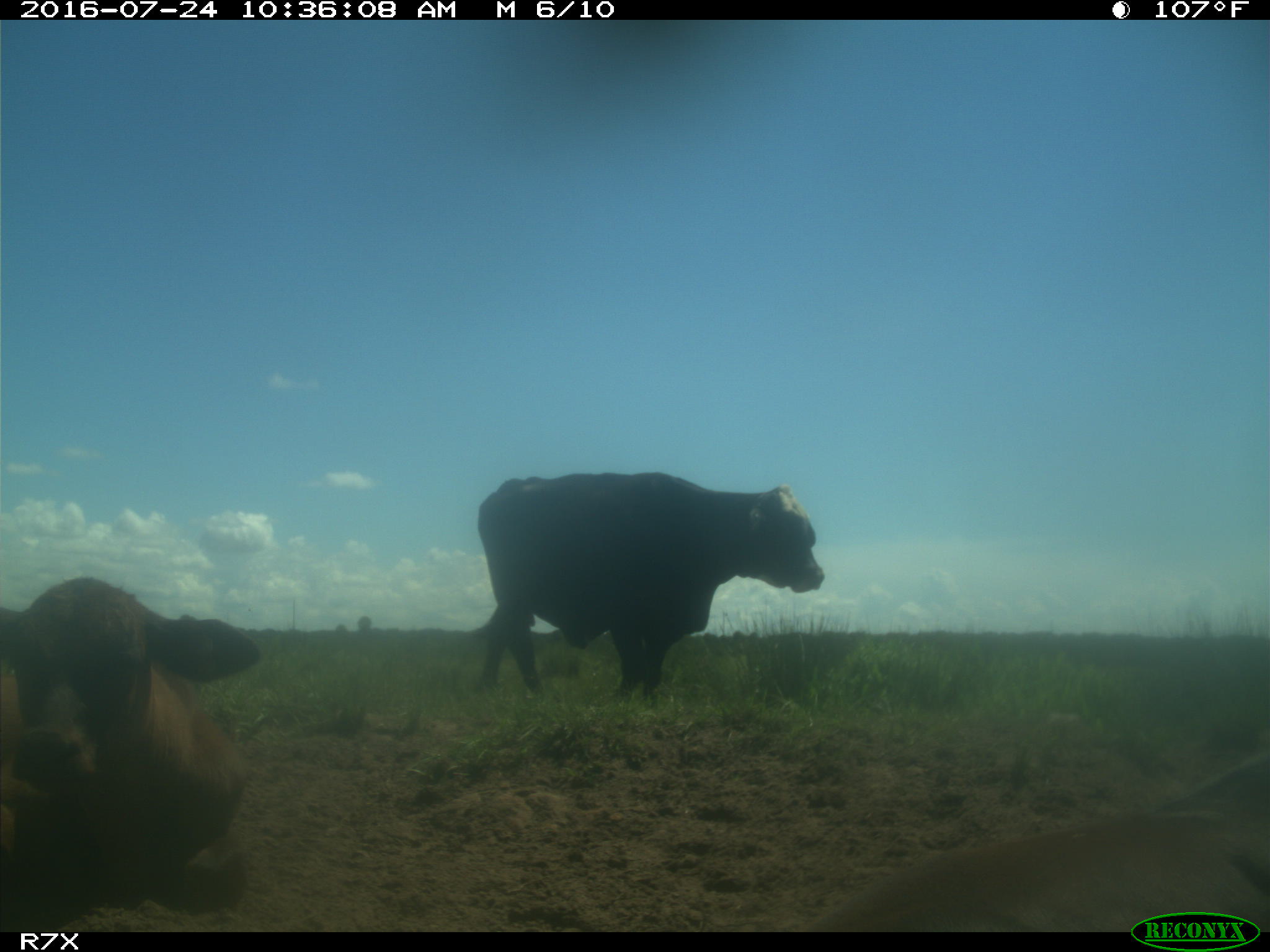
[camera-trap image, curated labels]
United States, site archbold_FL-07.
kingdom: Animalia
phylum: Chordata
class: Mammalia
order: Artiodactyla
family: Bovidae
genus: Bos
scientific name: Bos taurus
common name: domestic cow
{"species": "Bos taurus (domestic cow)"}